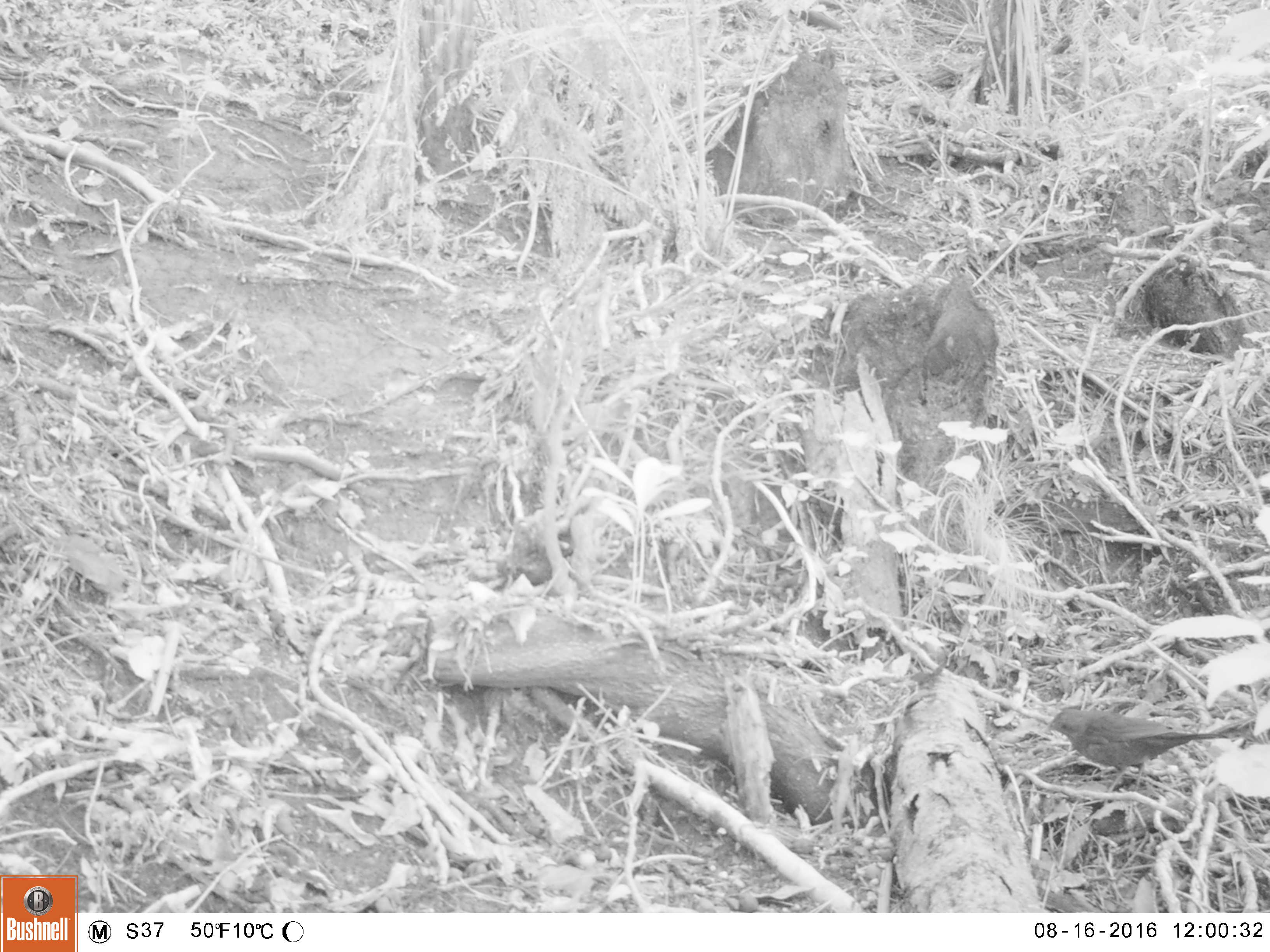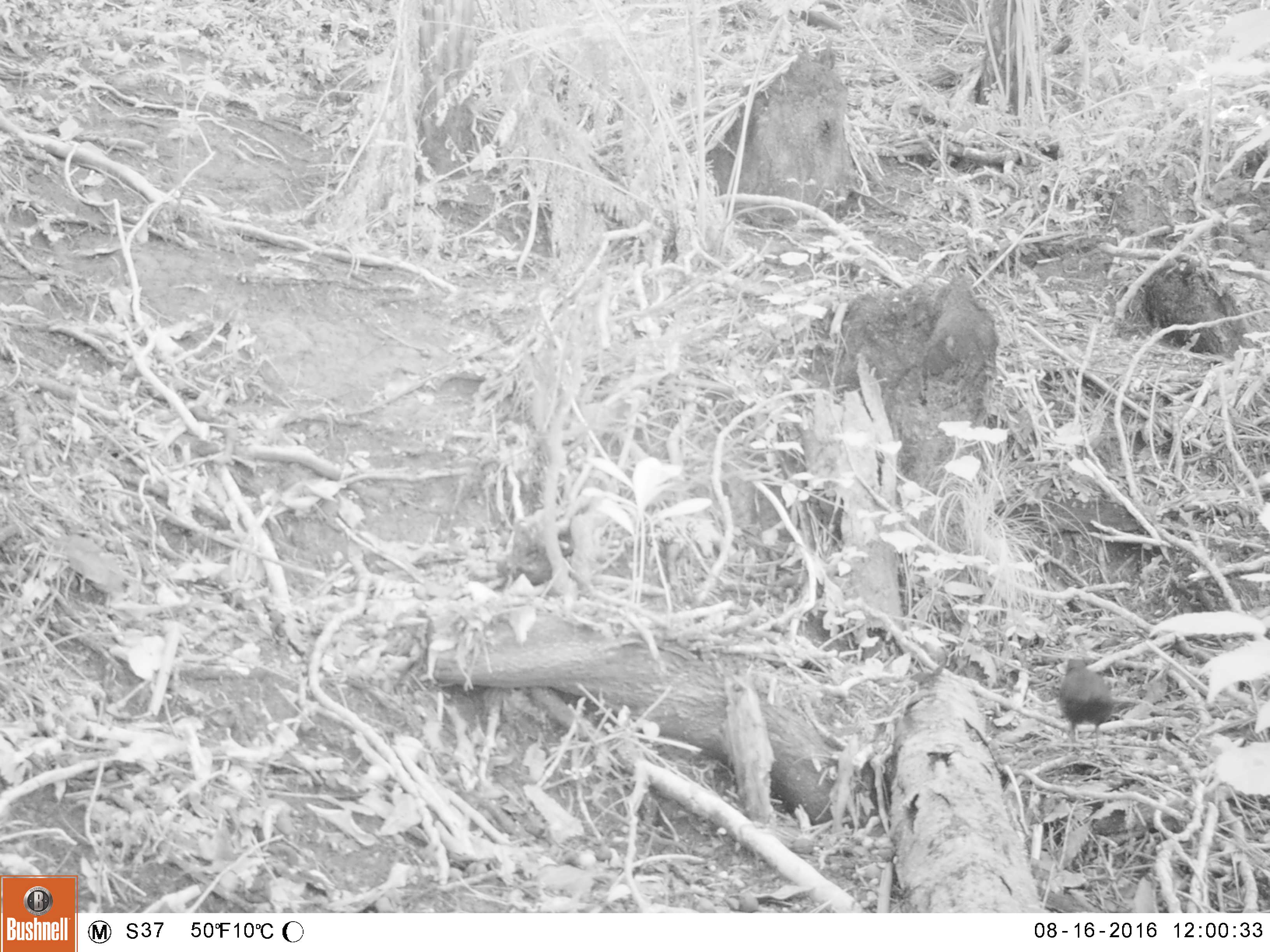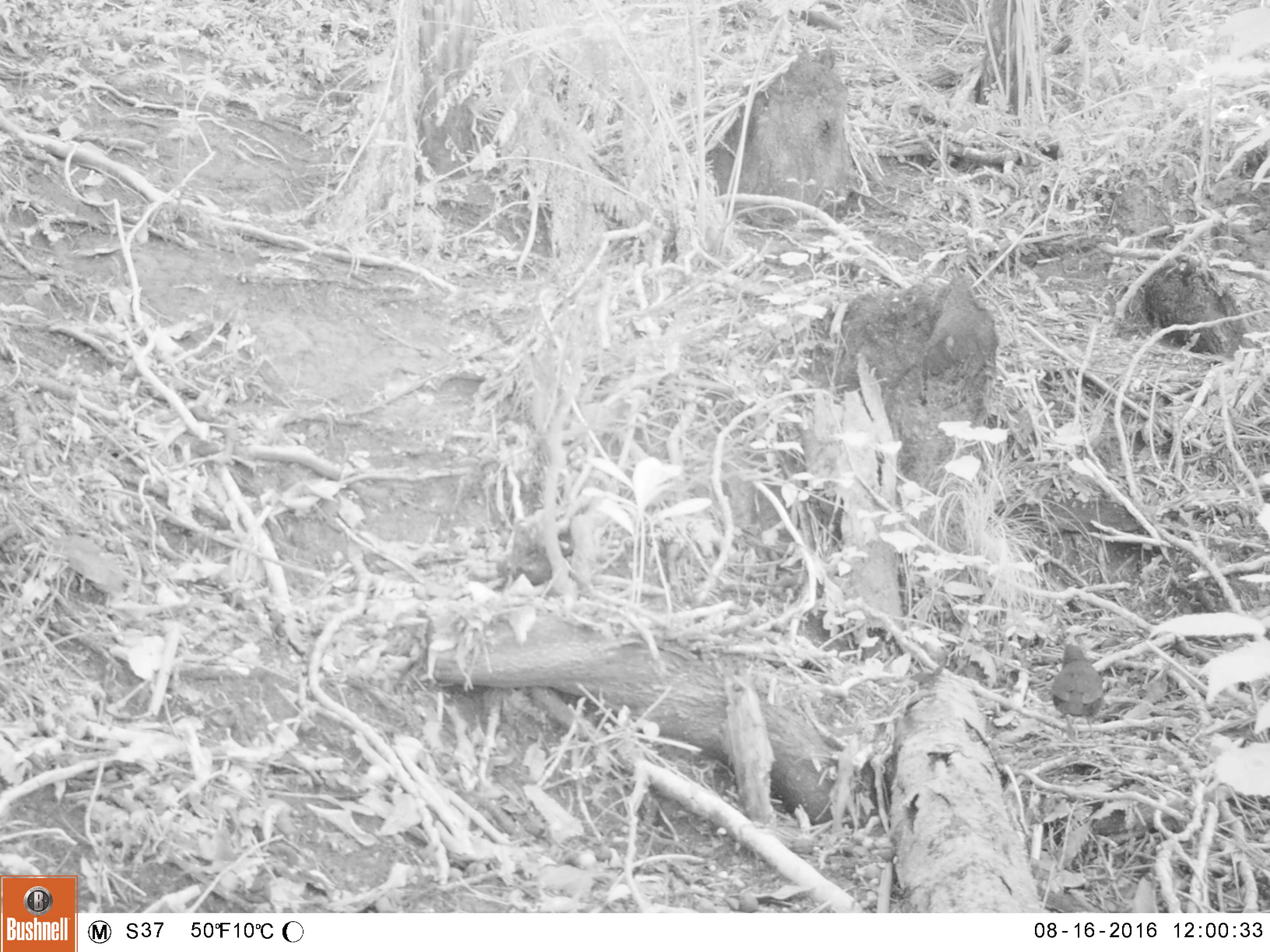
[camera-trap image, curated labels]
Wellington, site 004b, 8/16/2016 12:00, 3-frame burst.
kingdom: Animalia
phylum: Chordata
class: Aves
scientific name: Aves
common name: bird